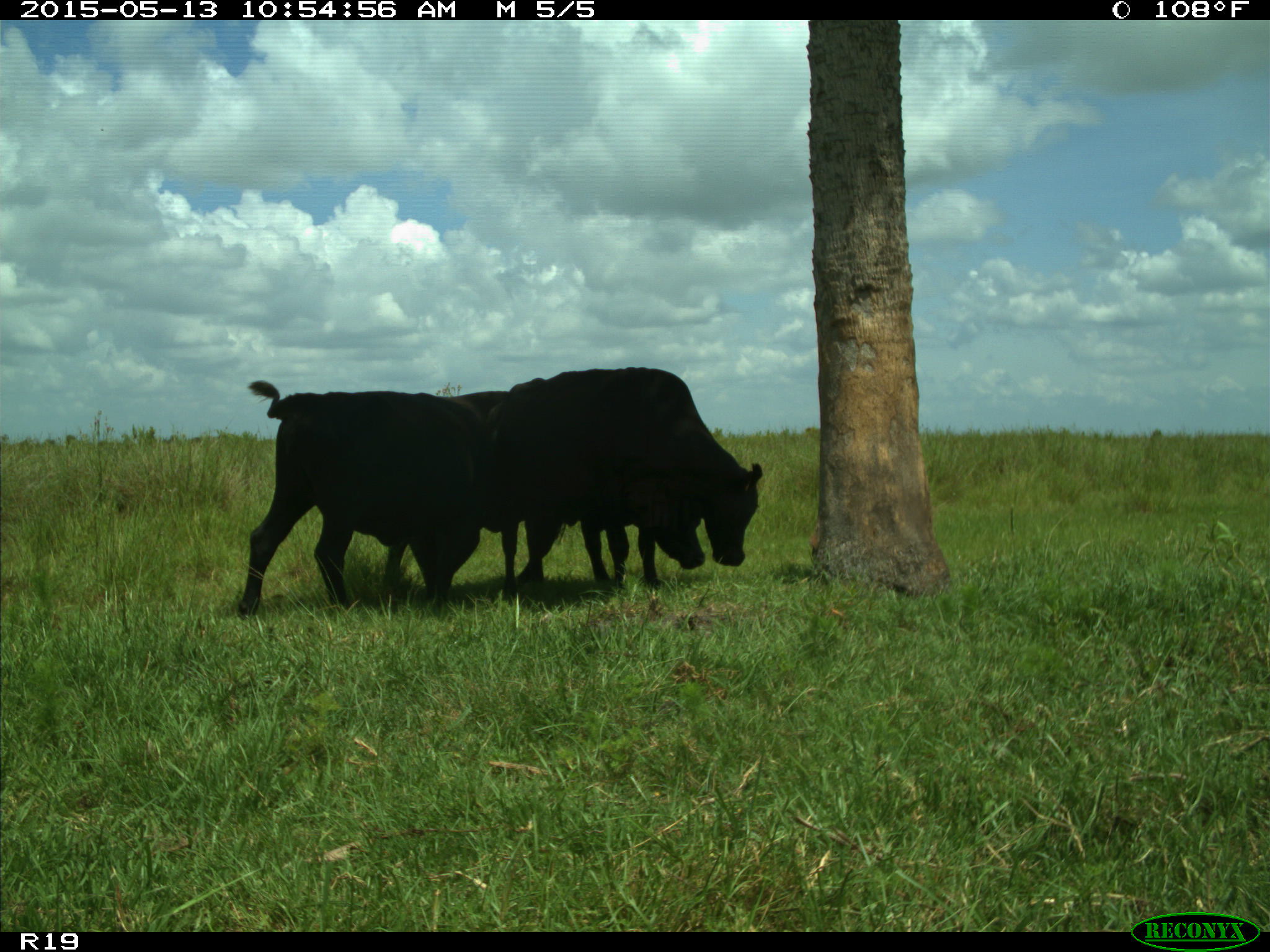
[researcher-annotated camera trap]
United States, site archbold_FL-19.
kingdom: Animalia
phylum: Chordata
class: Mammalia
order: Artiodactyla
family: Bovidae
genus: Bos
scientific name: Bos taurus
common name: domestic cow